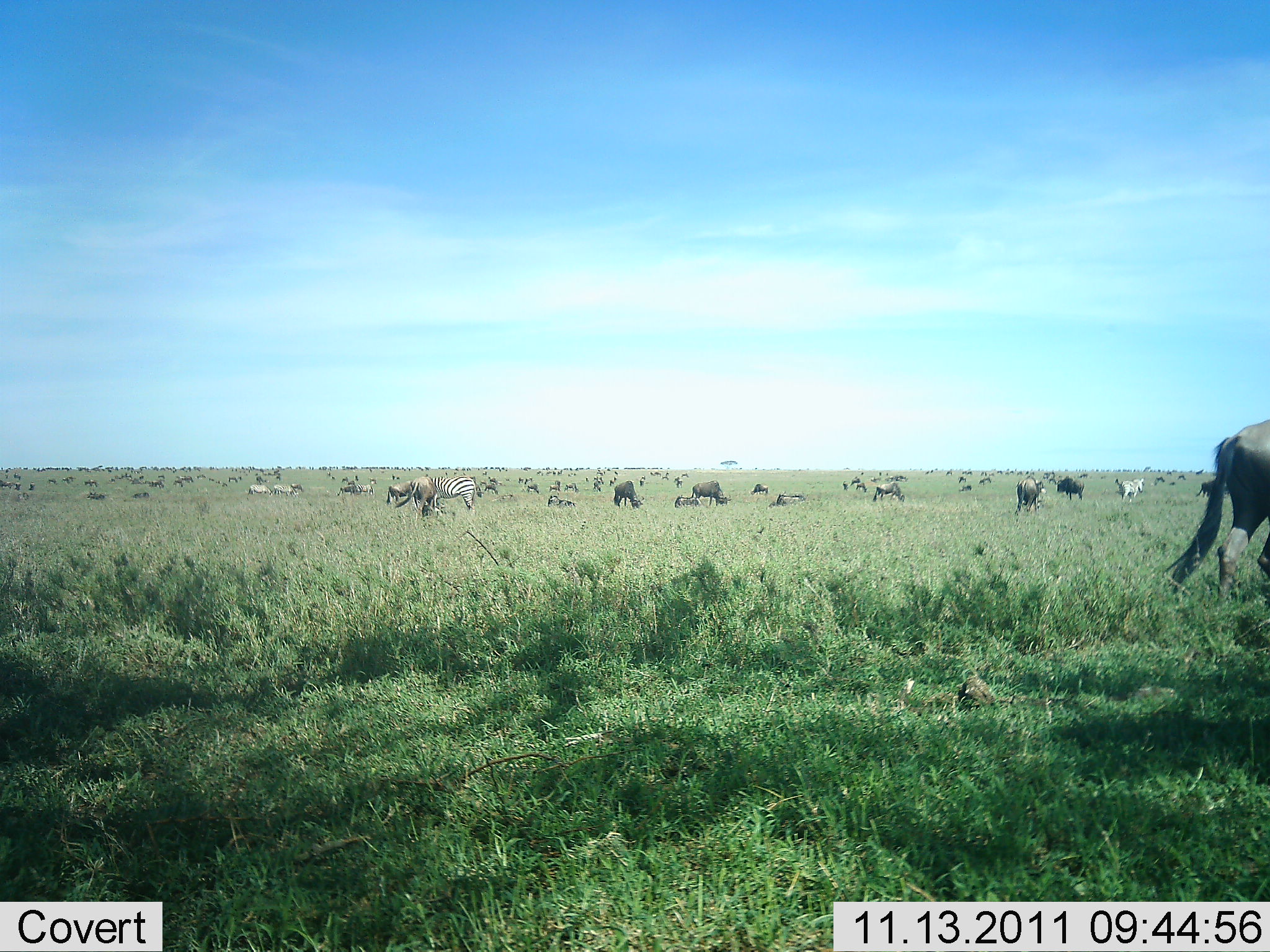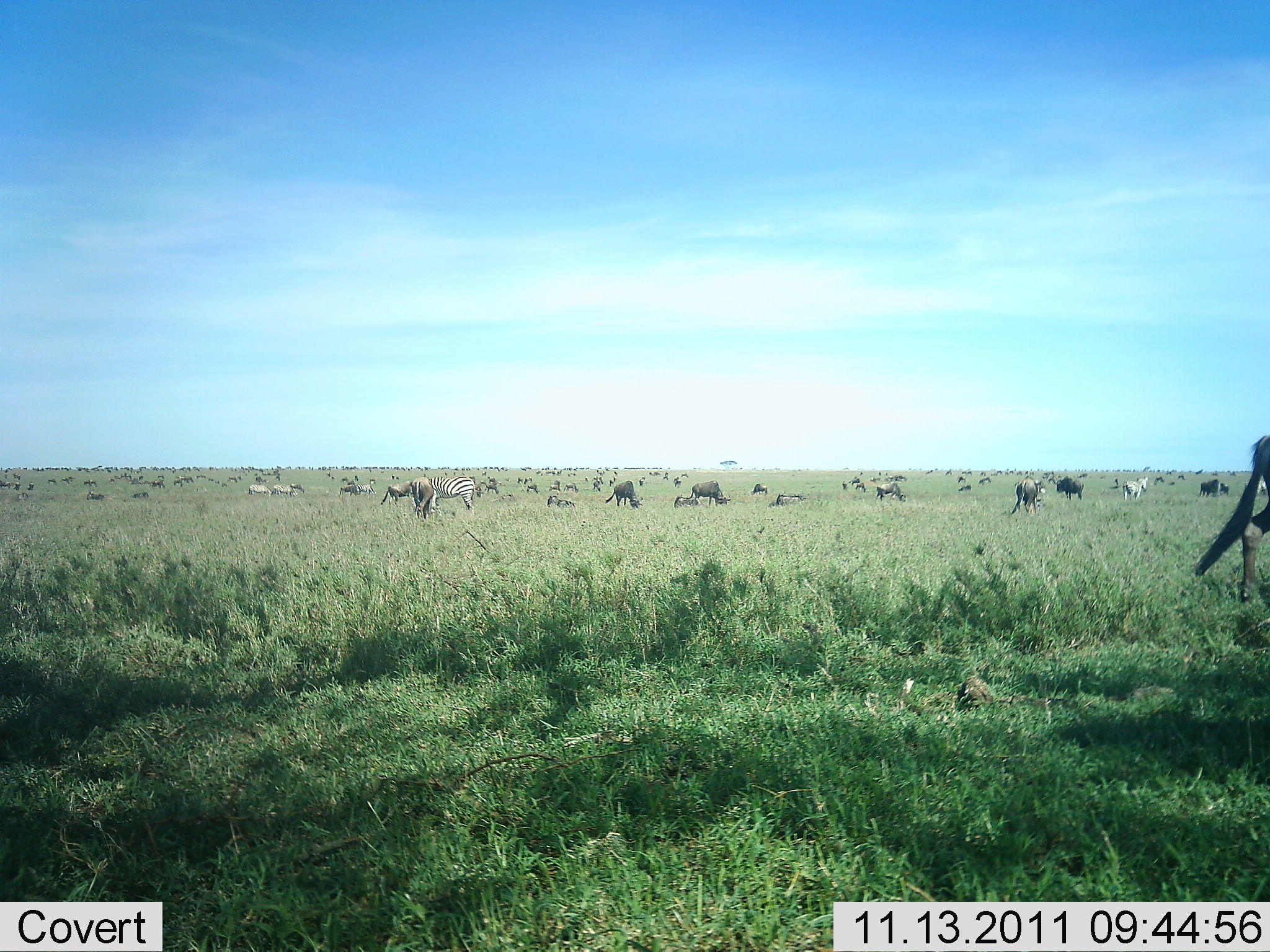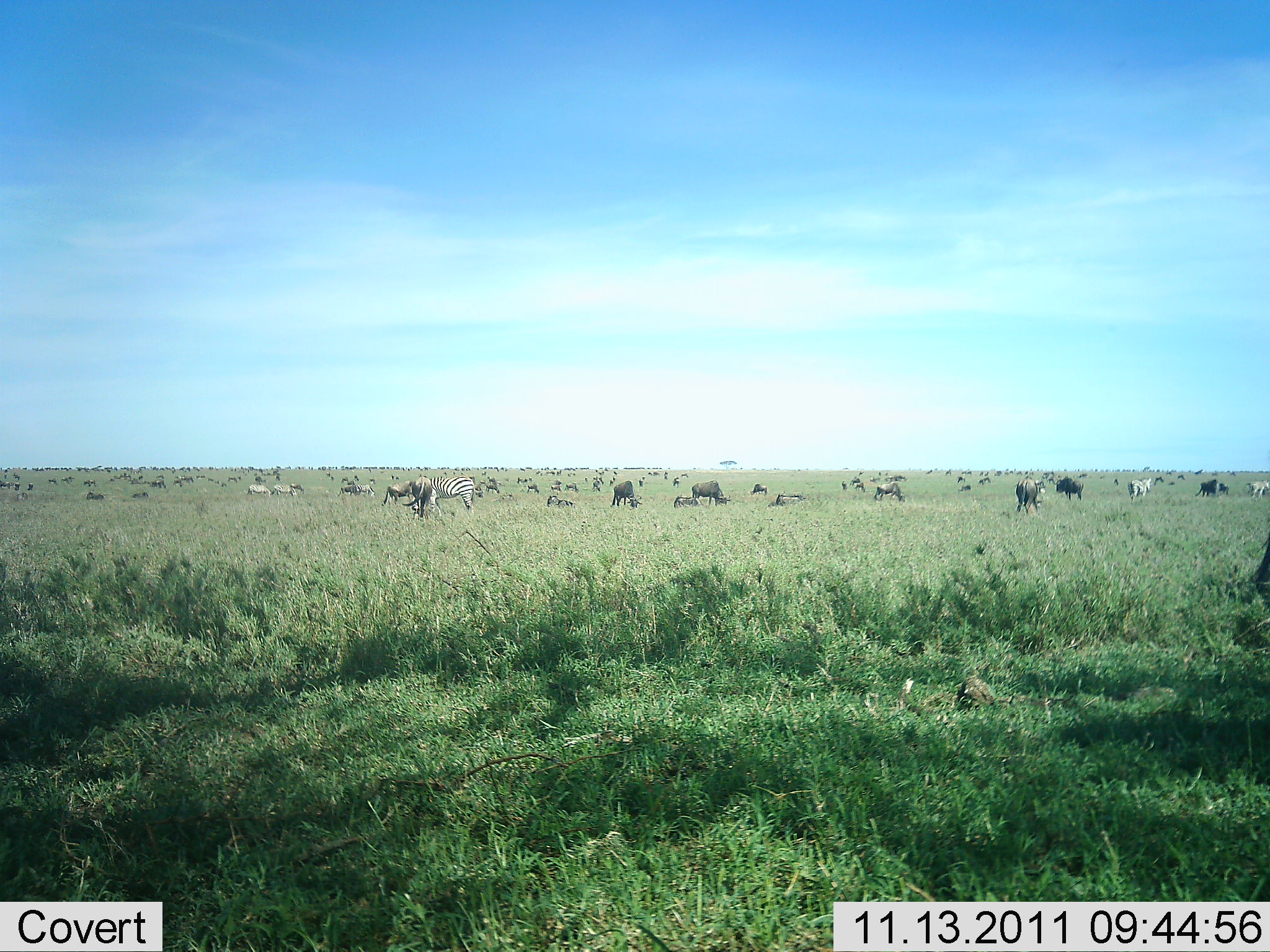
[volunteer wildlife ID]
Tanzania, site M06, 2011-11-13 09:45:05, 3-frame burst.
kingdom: Animalia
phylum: Chordata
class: Mammalia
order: Artiodactyla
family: Bovidae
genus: Connochaetes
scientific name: Connochaetes taurinus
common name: blue wildebeest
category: wildebeest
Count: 11-50.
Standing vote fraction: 65%.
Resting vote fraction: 29%.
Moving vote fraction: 47%.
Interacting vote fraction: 6%.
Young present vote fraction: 0%.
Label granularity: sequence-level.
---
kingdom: Animalia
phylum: Chordata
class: Mammalia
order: Perissodactyla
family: Equidae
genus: Equus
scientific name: Equus quagga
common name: plains zebra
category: zebra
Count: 3.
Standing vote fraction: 57%.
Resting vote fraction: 0%.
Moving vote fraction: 43%.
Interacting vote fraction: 0%.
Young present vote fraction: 0%.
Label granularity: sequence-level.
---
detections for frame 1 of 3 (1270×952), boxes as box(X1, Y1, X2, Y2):
animal: box(1162, 418, 1270, 606)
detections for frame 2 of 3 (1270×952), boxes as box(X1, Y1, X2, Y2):
animal: box(1194, 436, 1270, 603)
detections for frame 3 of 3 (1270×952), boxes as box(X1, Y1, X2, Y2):
animal: box(426, 474, 477, 514); box(402, 471, 433, 523); box(1014, 478, 1046, 516); box(1056, 477, 1083, 502)